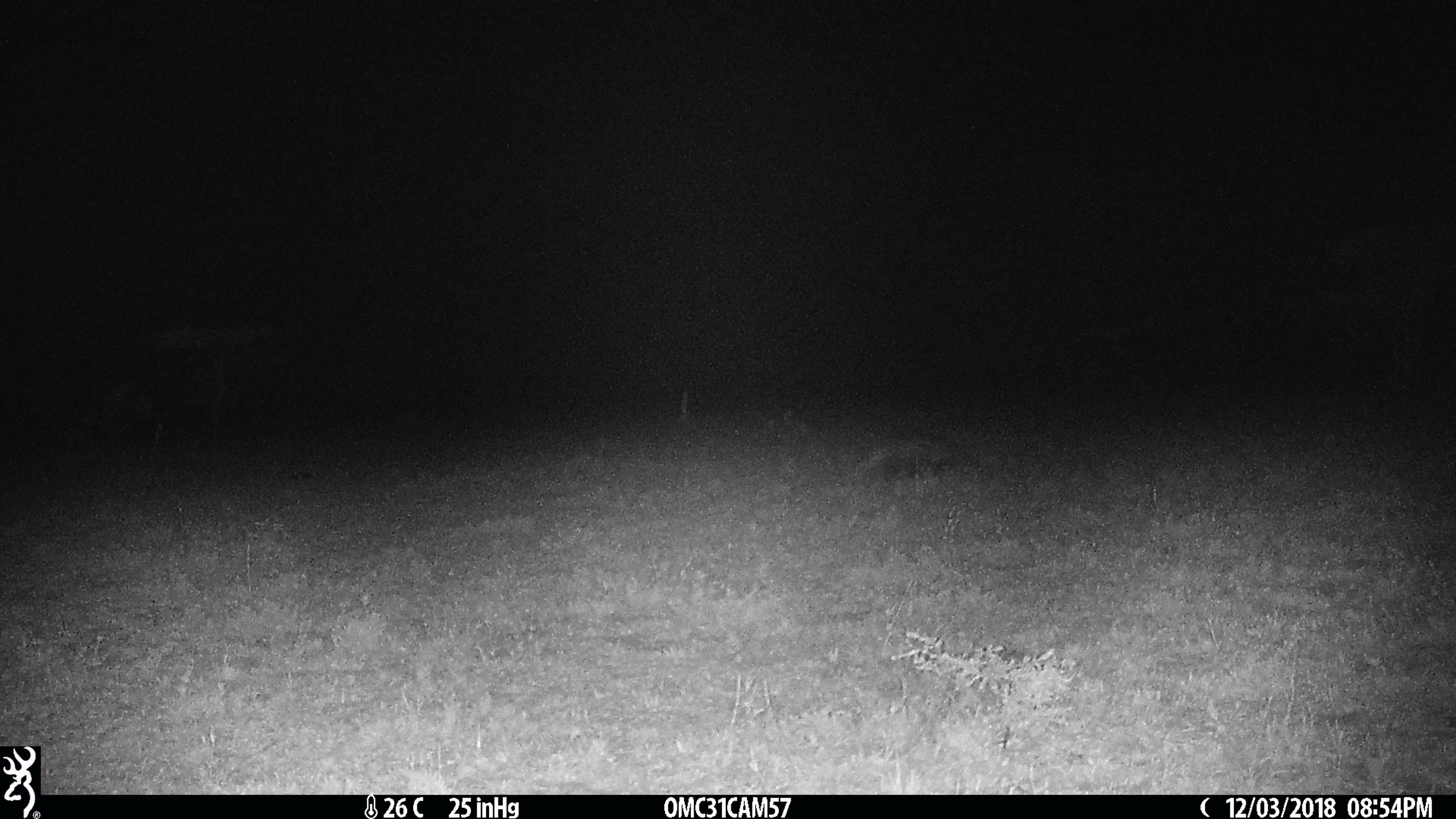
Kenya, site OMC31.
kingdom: Animalia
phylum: Chordata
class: Mammalia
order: Carnivora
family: Herpestidae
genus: Ichneumia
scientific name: Ichneumia albicauda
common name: white-tailed mongoose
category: mongoose white tailed